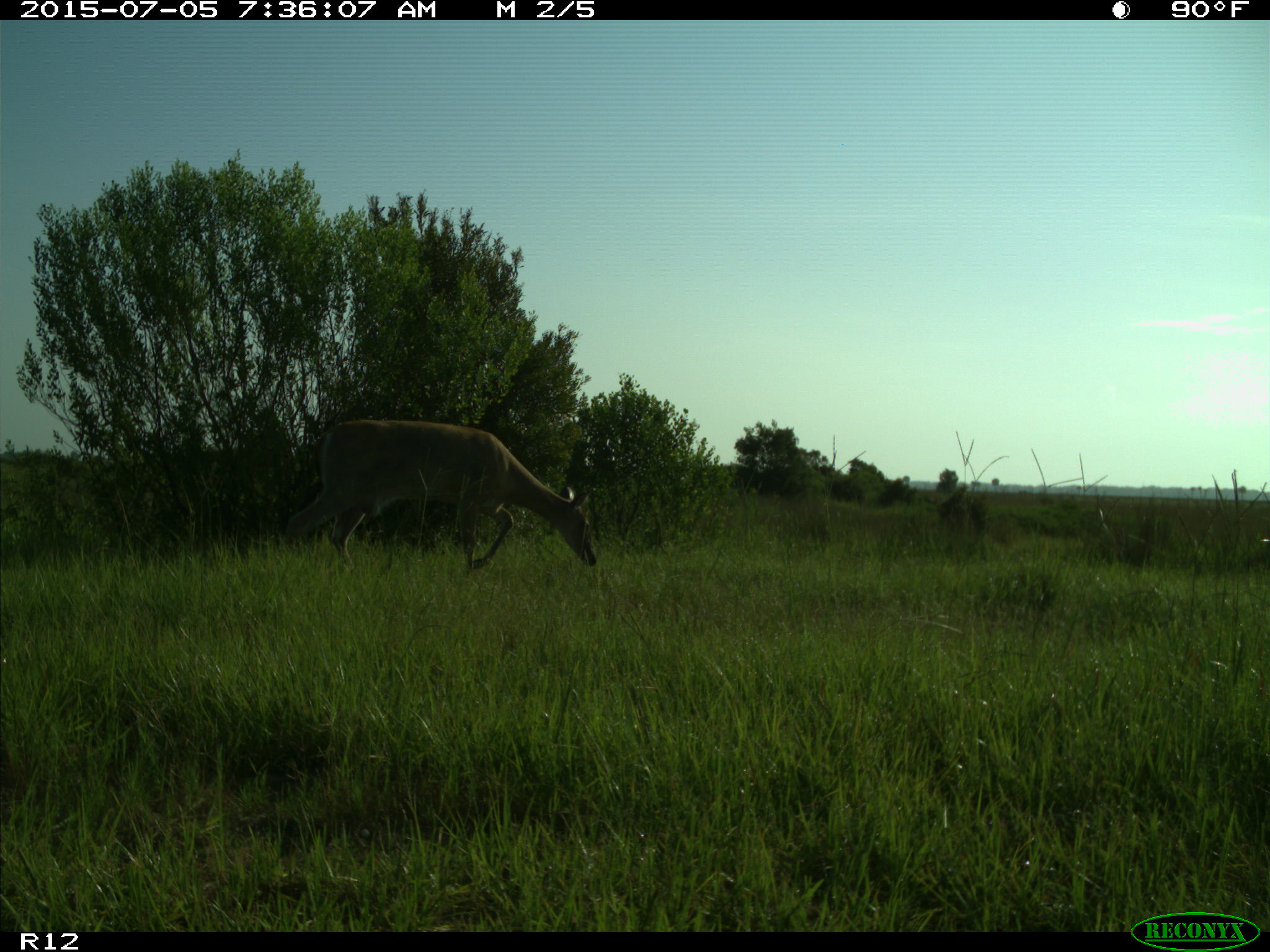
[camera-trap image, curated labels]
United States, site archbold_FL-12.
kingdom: Animalia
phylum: Chordata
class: Mammalia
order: Artiodactyla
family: Cervidae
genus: Odocoileus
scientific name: Odocoileus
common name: deer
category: unidentified deer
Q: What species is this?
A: Unidentified deer (deer) (Odocoileus).